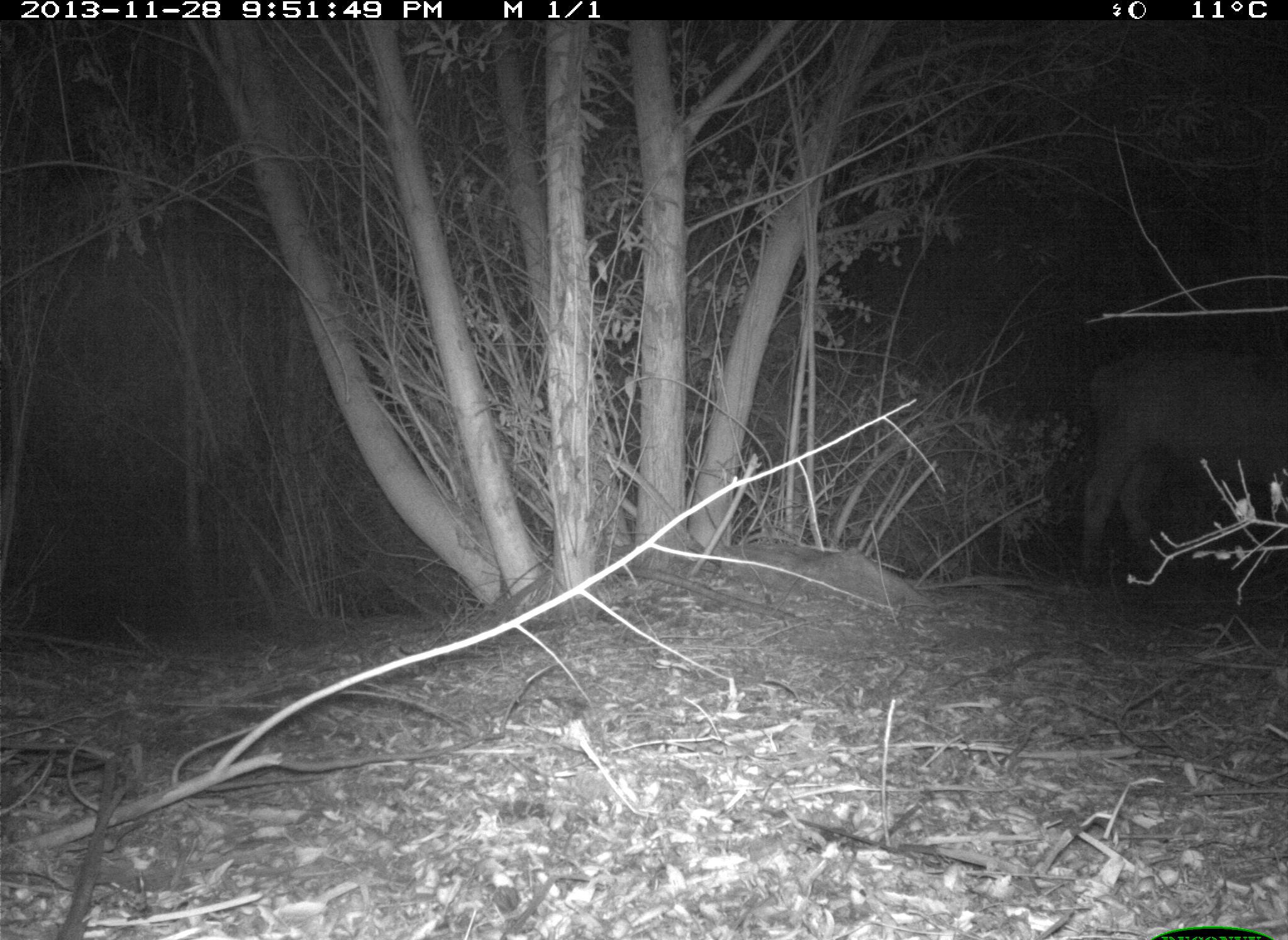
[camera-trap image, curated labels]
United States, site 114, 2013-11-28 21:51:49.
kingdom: Animalia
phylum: Chordata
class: Mammalia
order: Artiodactyla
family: Bovidae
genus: Bos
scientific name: Bos taurus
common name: cow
Cow (Bos taurus).